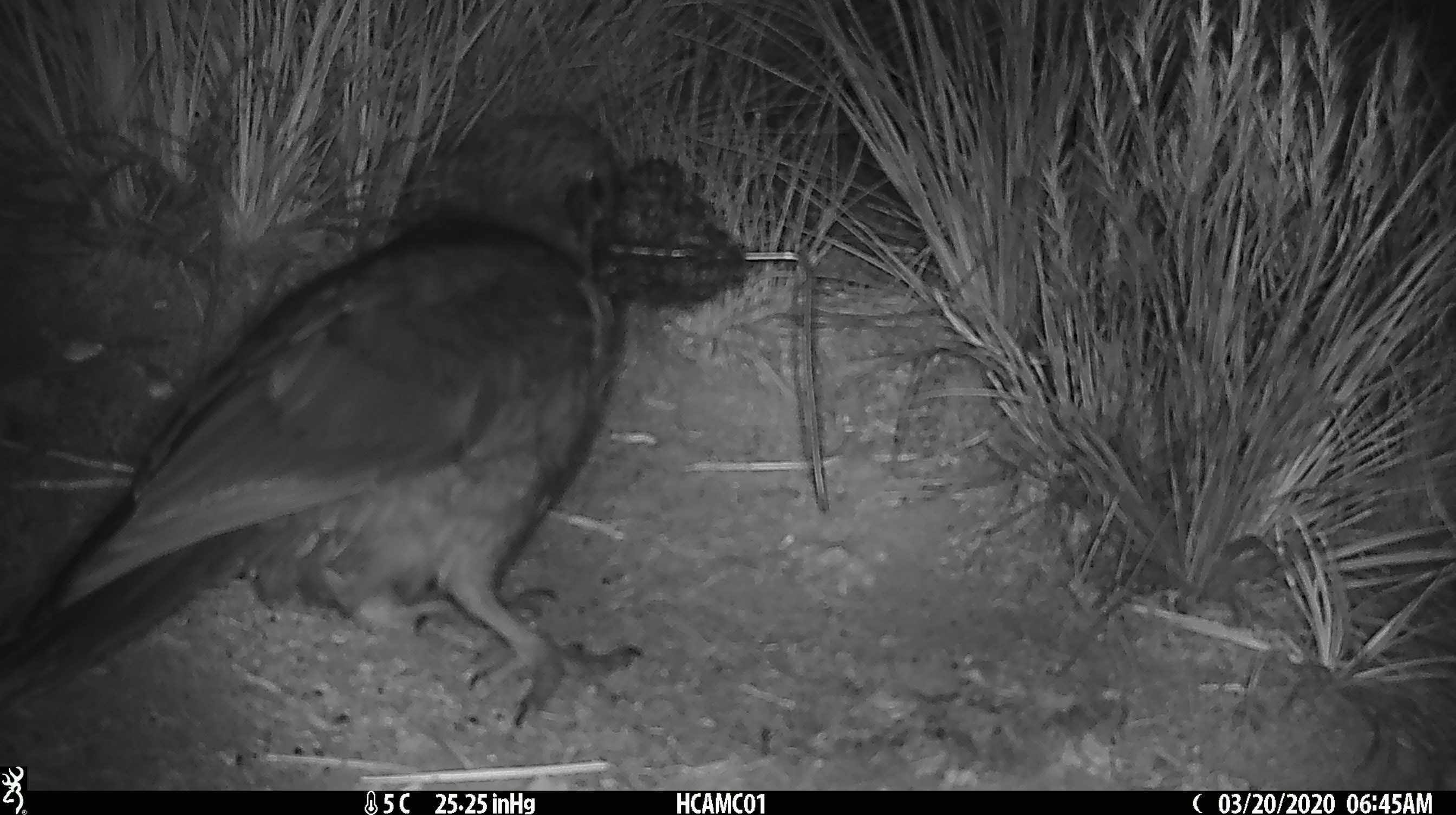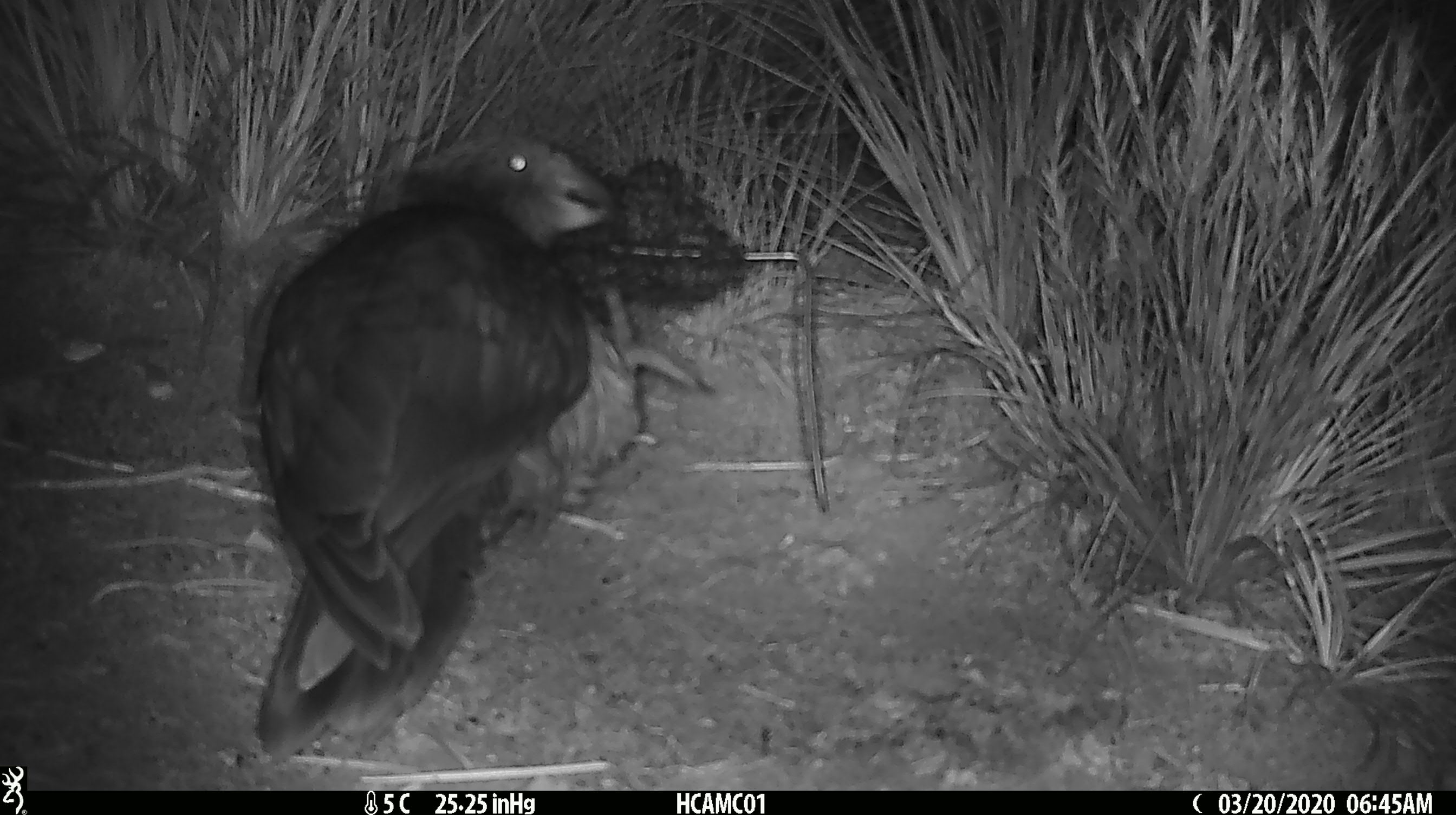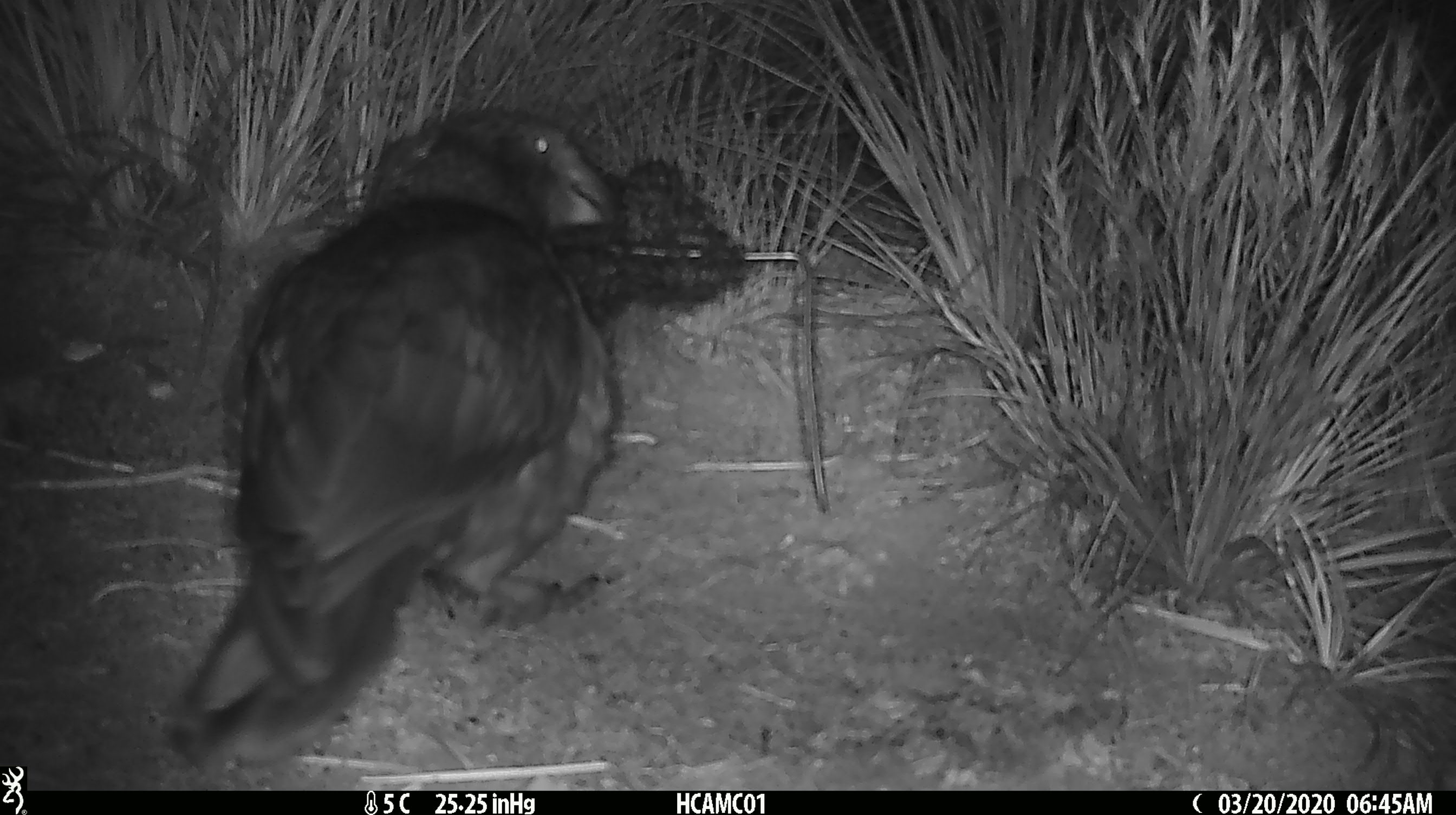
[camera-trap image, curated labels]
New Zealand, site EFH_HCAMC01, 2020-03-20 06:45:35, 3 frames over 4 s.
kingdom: Animalia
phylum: Chordata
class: Aves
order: Psittaciformes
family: Strigopidae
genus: Nestor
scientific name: Nestor notabilis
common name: kea